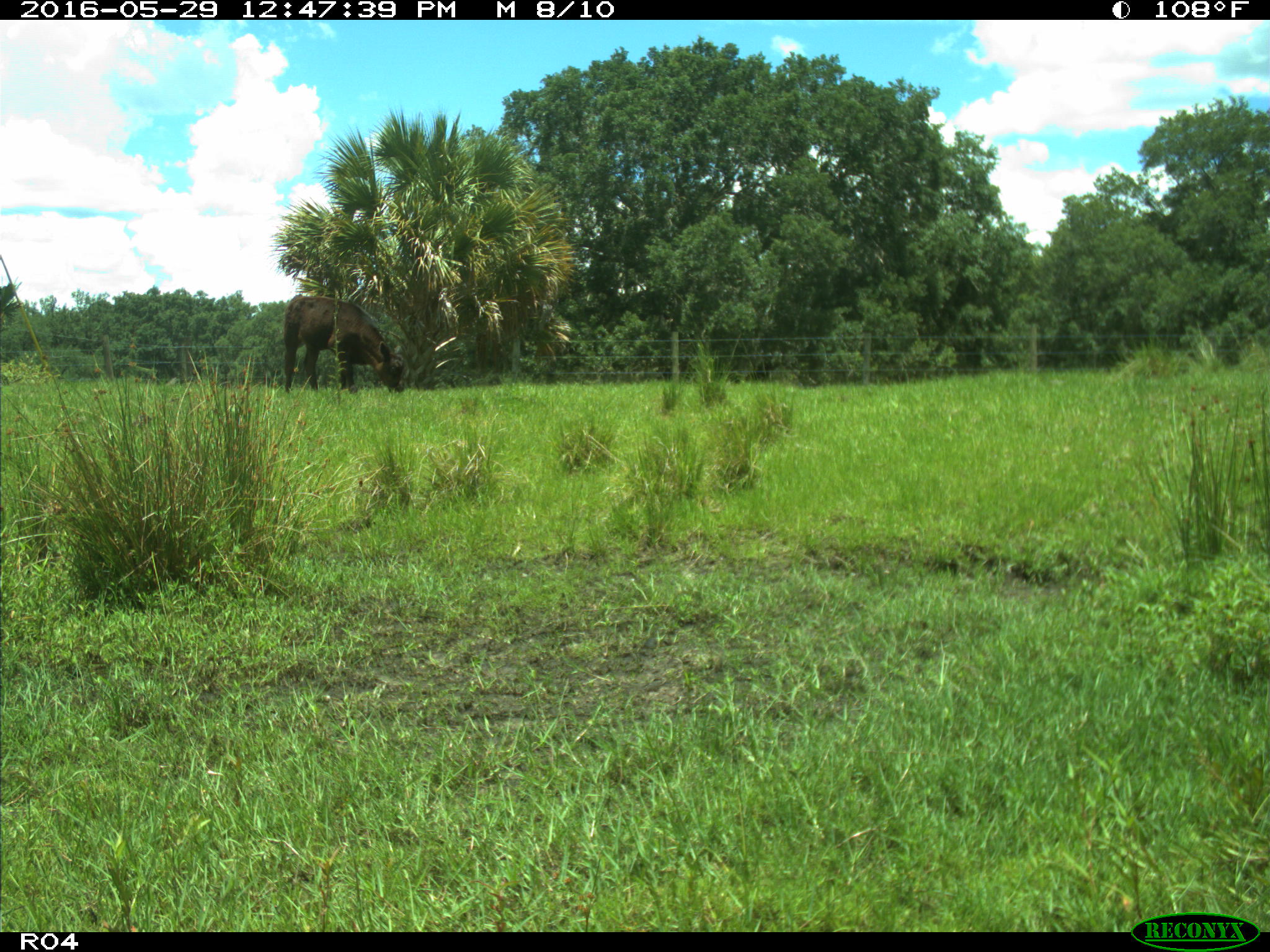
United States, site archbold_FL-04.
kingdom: Animalia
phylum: Chordata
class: Mammalia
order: Artiodactyla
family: Bovidae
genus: Bos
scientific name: Bos taurus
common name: domestic cow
Bos taurus (domestic cow).